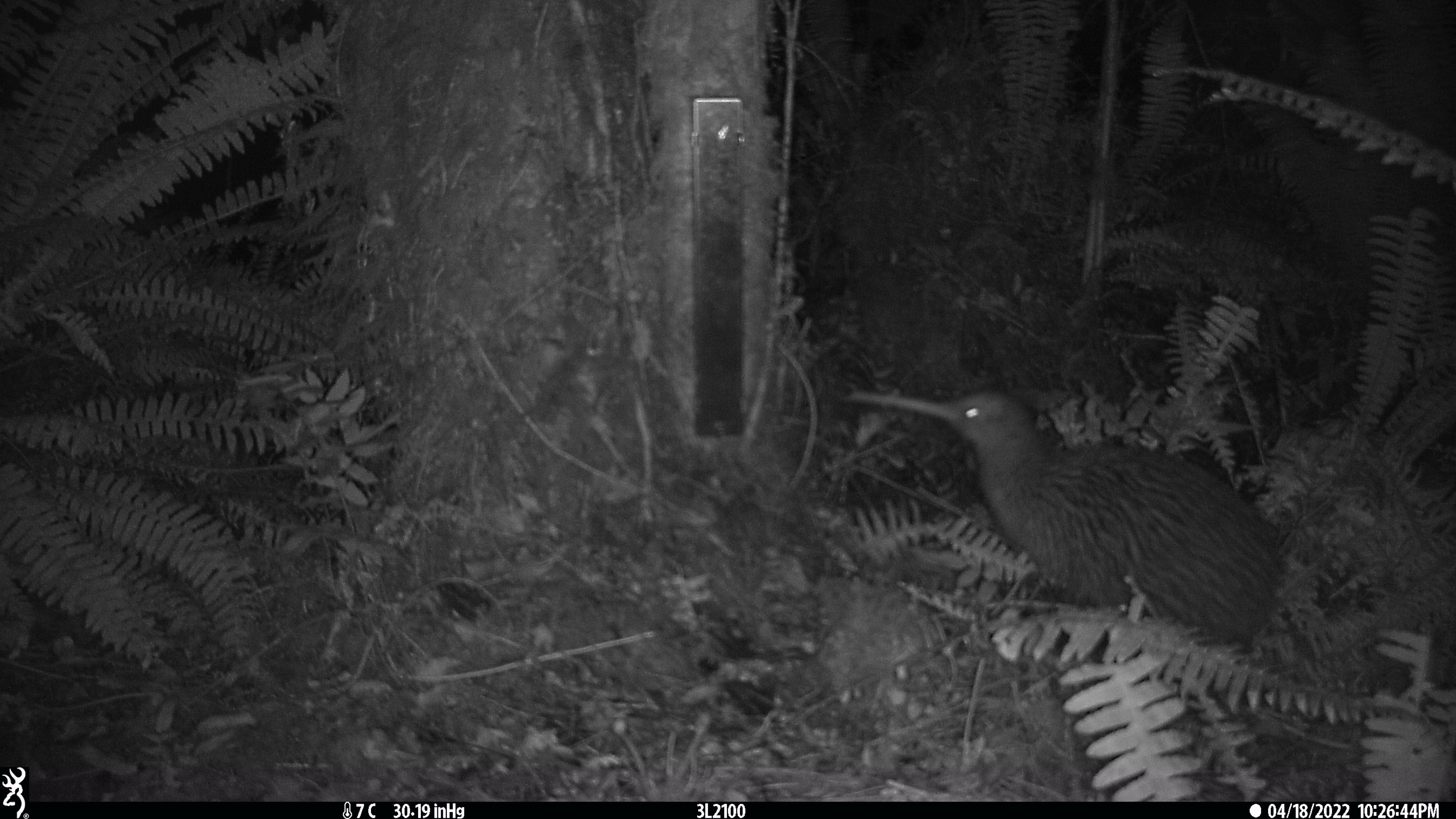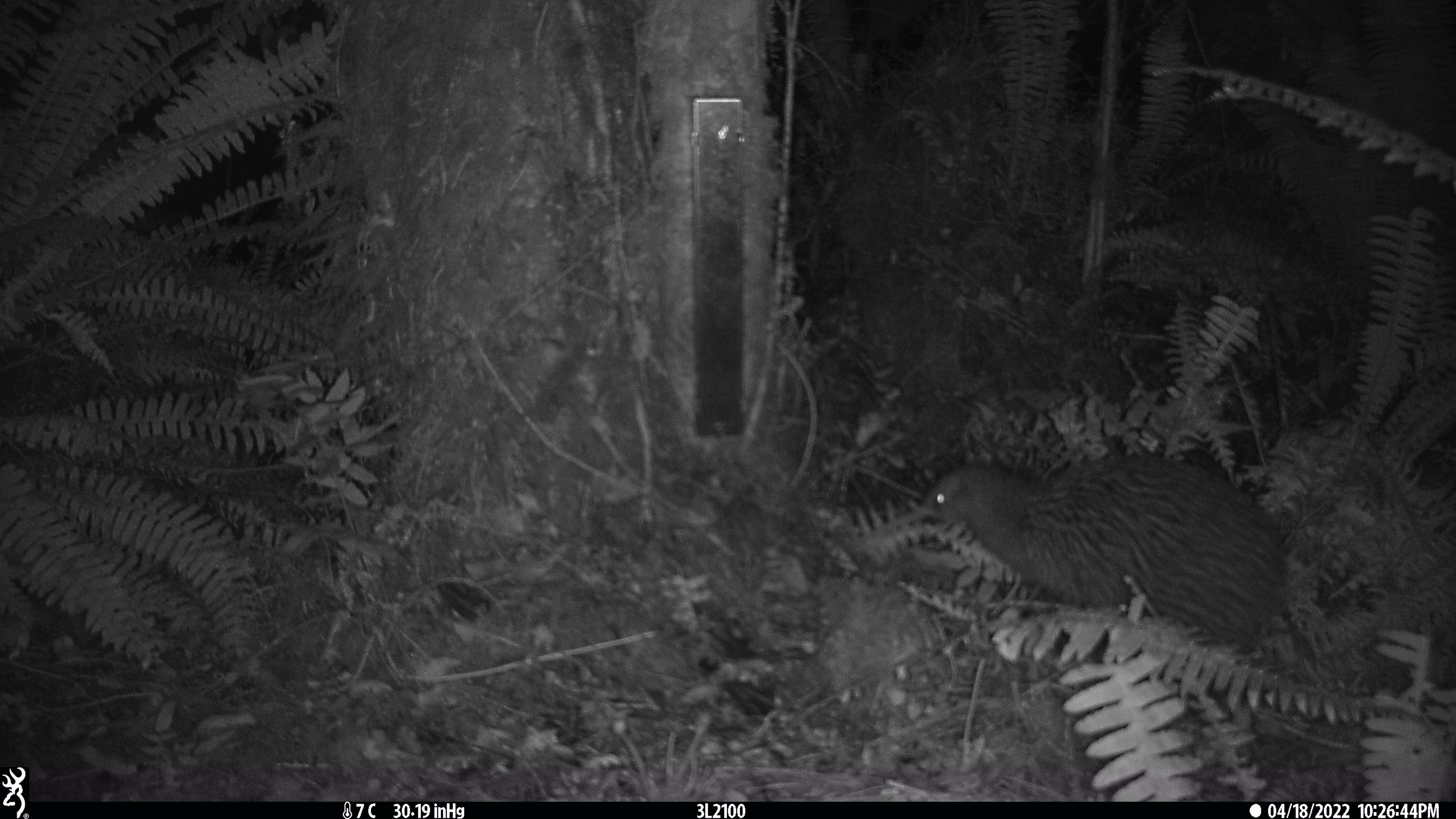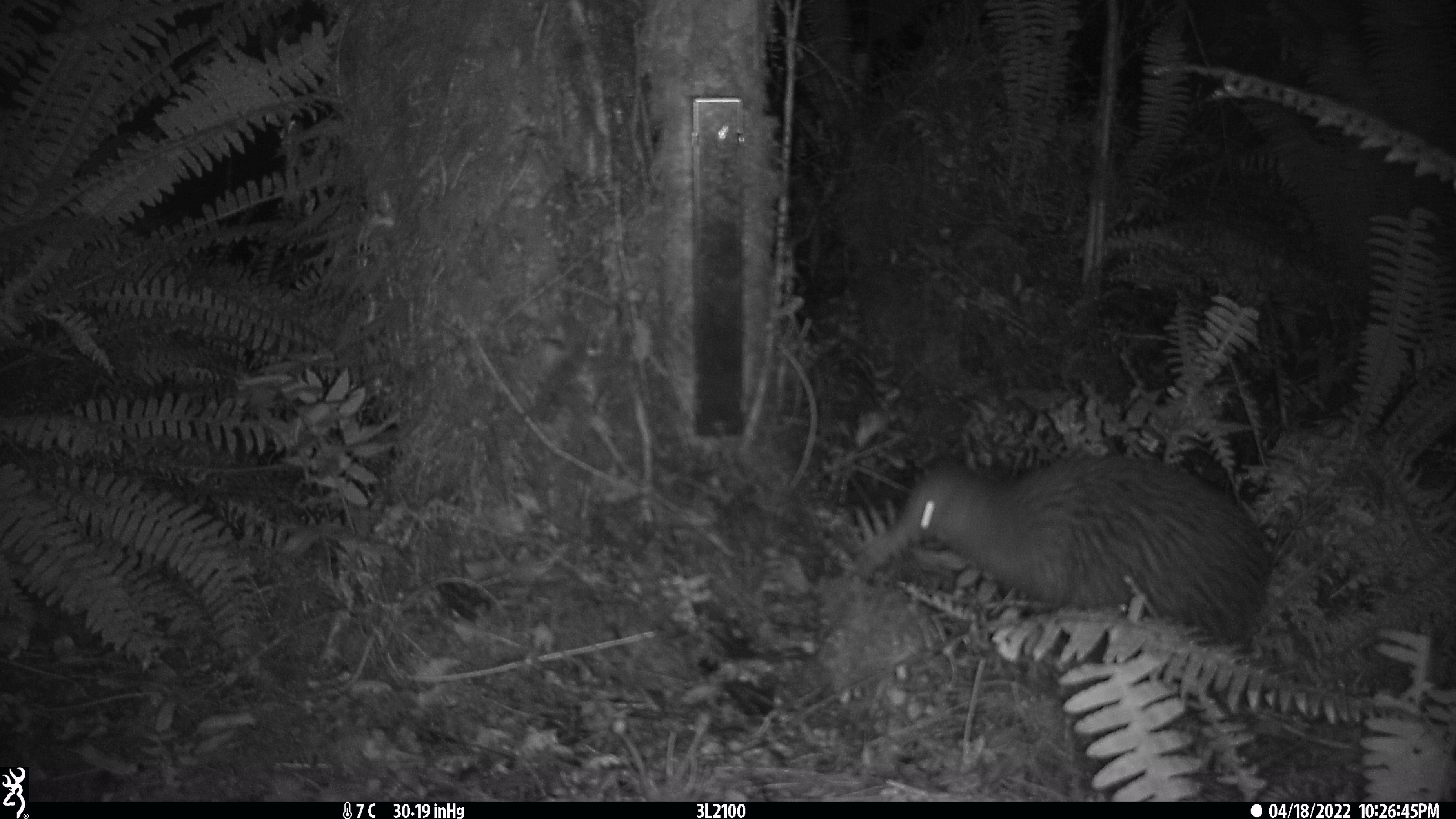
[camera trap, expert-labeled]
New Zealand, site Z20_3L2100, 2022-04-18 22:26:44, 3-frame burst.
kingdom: Animalia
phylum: Chordata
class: Aves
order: Apterygiformes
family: Apterygidae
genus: Apteryx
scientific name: Apteryx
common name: kiwi